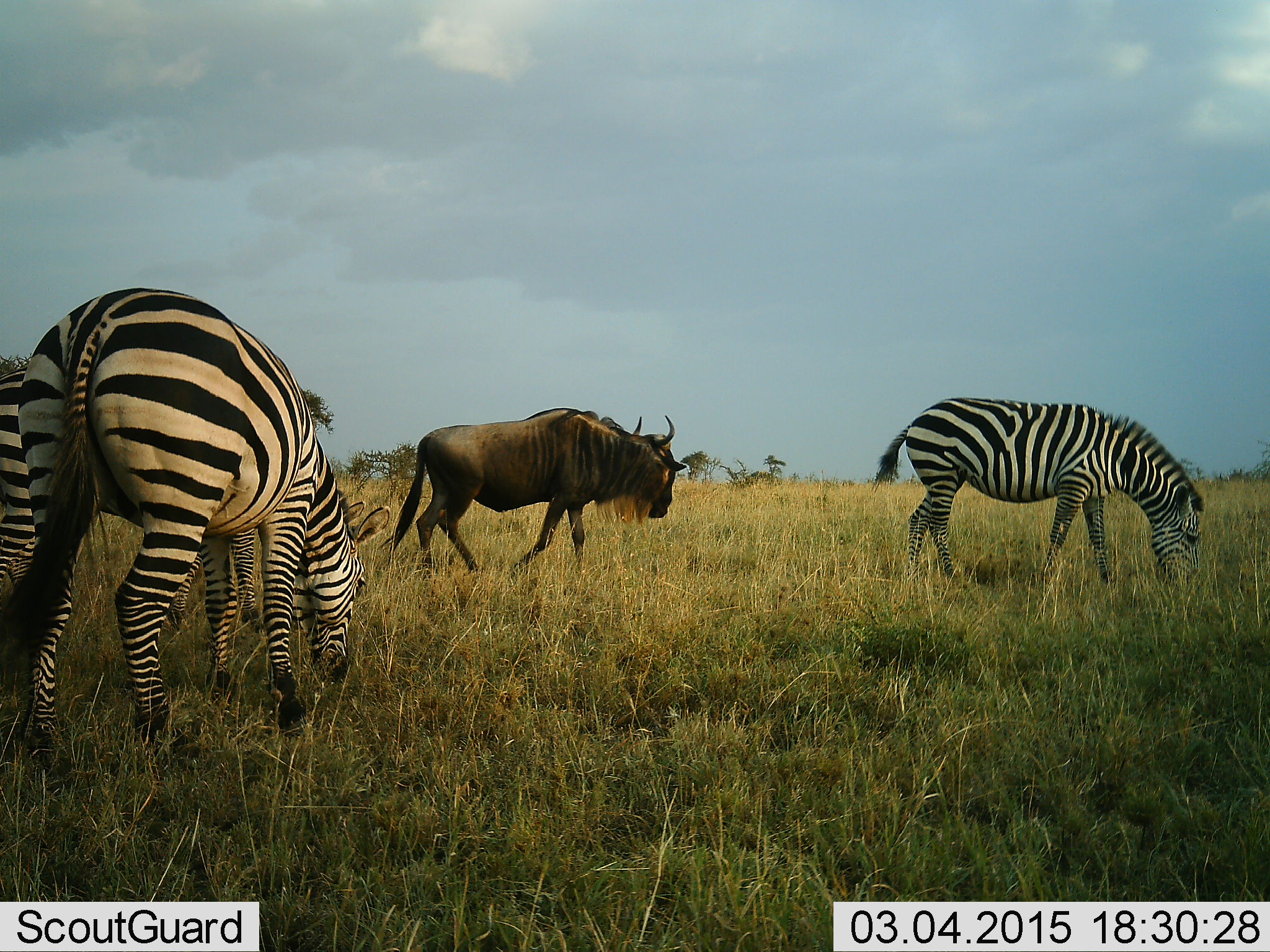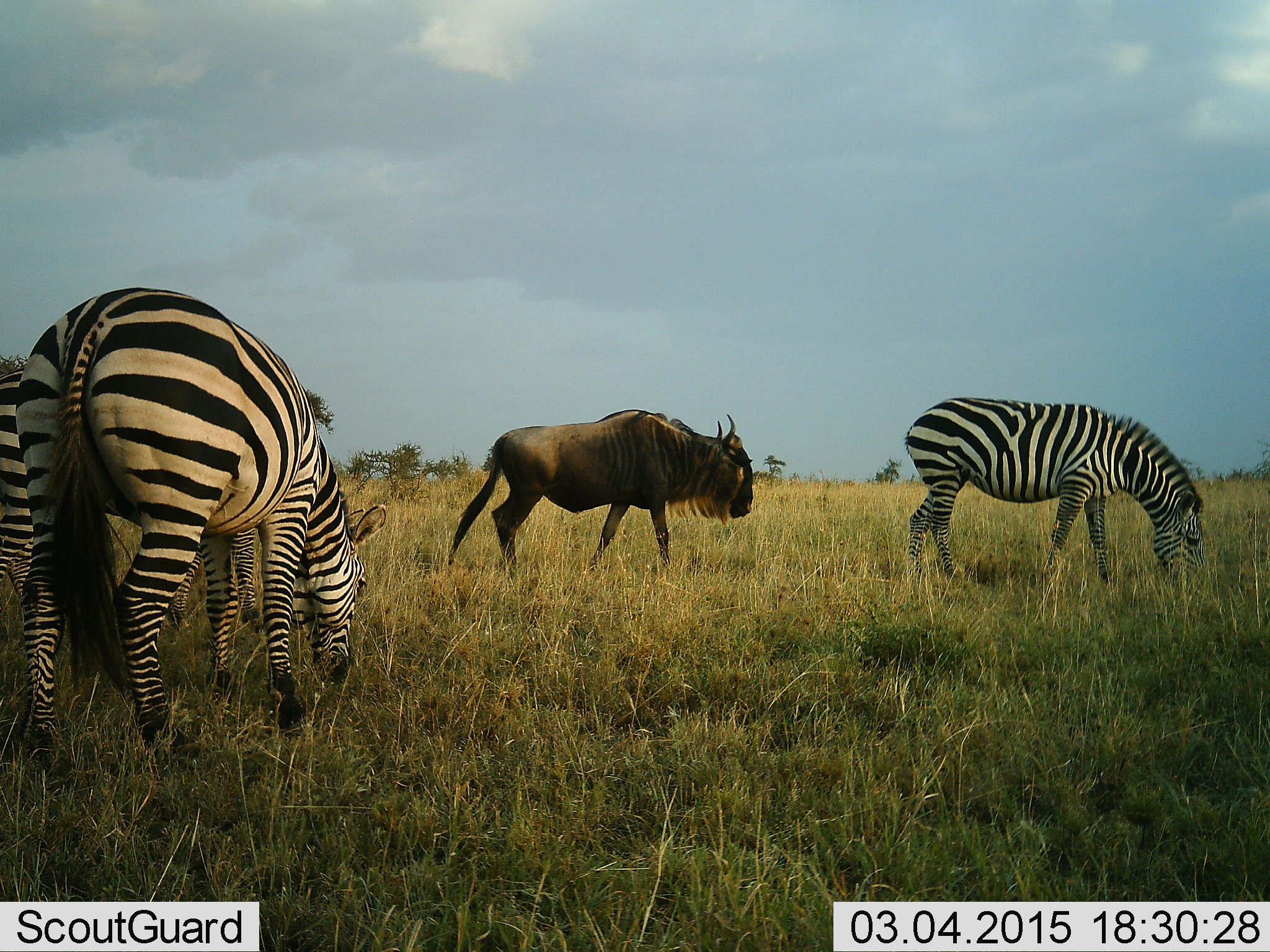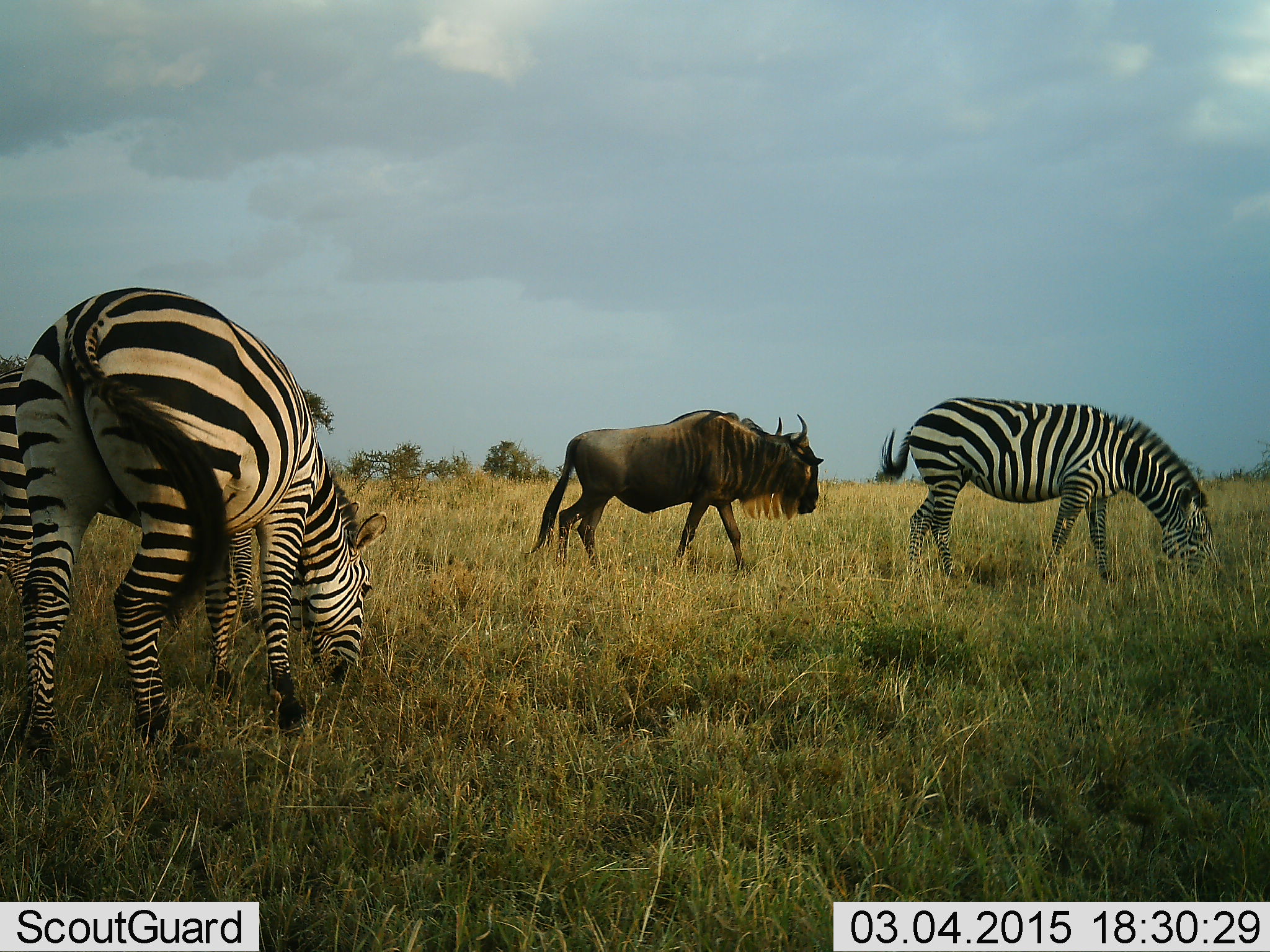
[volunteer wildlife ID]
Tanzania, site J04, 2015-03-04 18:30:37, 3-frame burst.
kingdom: Animalia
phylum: Chordata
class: Mammalia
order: Artiodactyla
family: Bovidae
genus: Connochaetes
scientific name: Connochaetes taurinus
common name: blue wildebeest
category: wildebeest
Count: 1.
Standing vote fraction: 10%.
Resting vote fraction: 0%.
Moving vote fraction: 100%.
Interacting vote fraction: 0%.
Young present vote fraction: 0%.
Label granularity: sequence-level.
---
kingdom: Animalia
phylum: Chordata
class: Mammalia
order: Perissodactyla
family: Equidae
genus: Equus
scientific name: Equus quagga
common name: plains zebra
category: zebra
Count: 3.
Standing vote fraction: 27%.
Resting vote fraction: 0%.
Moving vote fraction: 0%.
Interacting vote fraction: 0%.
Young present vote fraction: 0%.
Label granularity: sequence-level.